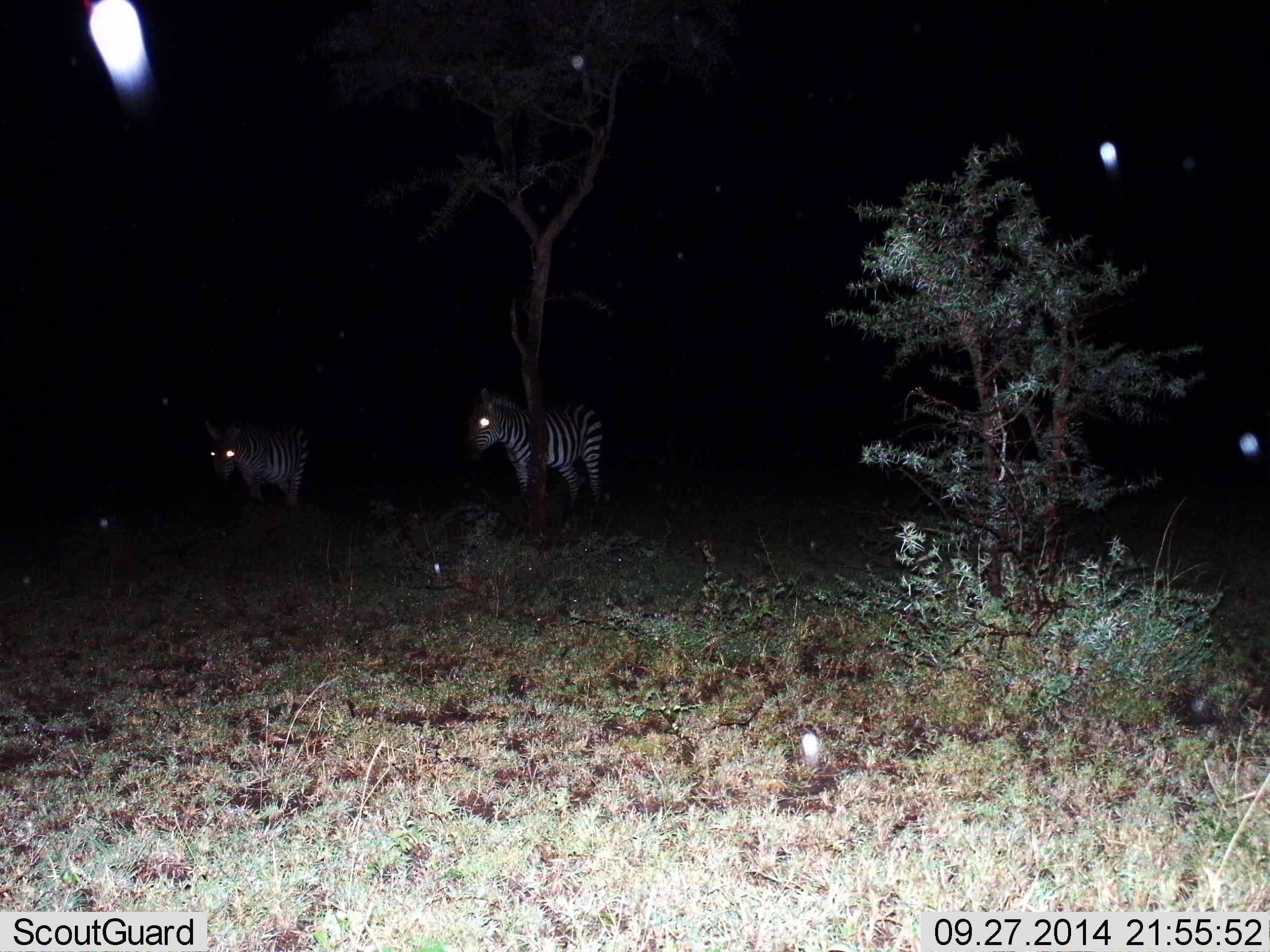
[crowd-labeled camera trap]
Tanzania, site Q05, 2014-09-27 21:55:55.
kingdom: Animalia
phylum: Chordata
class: Mammalia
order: Perissodactyla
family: Equidae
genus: Equus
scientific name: Equus quagga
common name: plains zebra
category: zebra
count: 2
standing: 80%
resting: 0%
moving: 20%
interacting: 0%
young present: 0%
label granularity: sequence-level